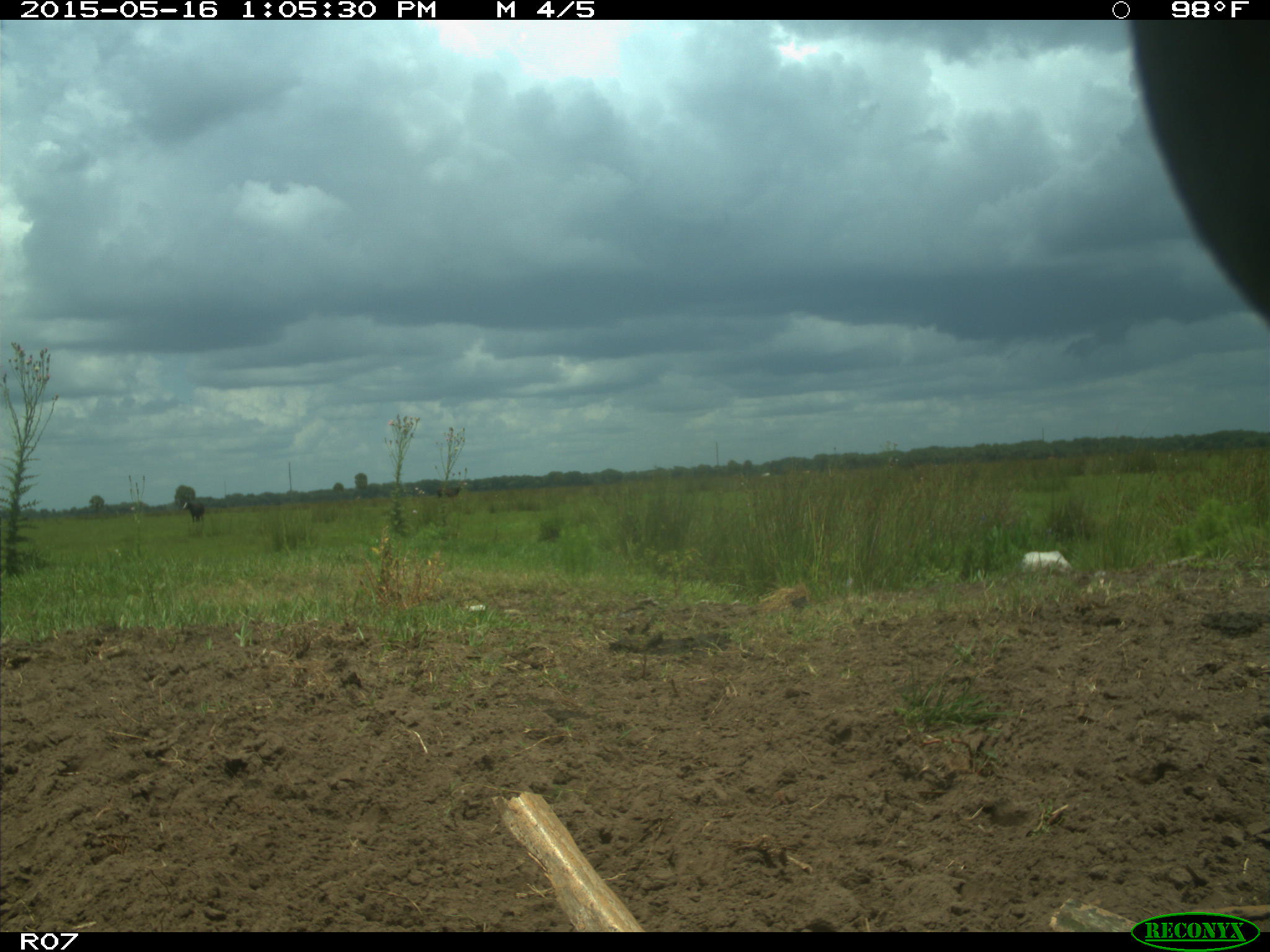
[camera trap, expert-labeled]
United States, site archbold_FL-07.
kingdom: Animalia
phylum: Chordata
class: Mammalia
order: Artiodactyla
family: Bovidae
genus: Bos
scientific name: Bos taurus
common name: domestic cow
Bos taurus (domestic cow).